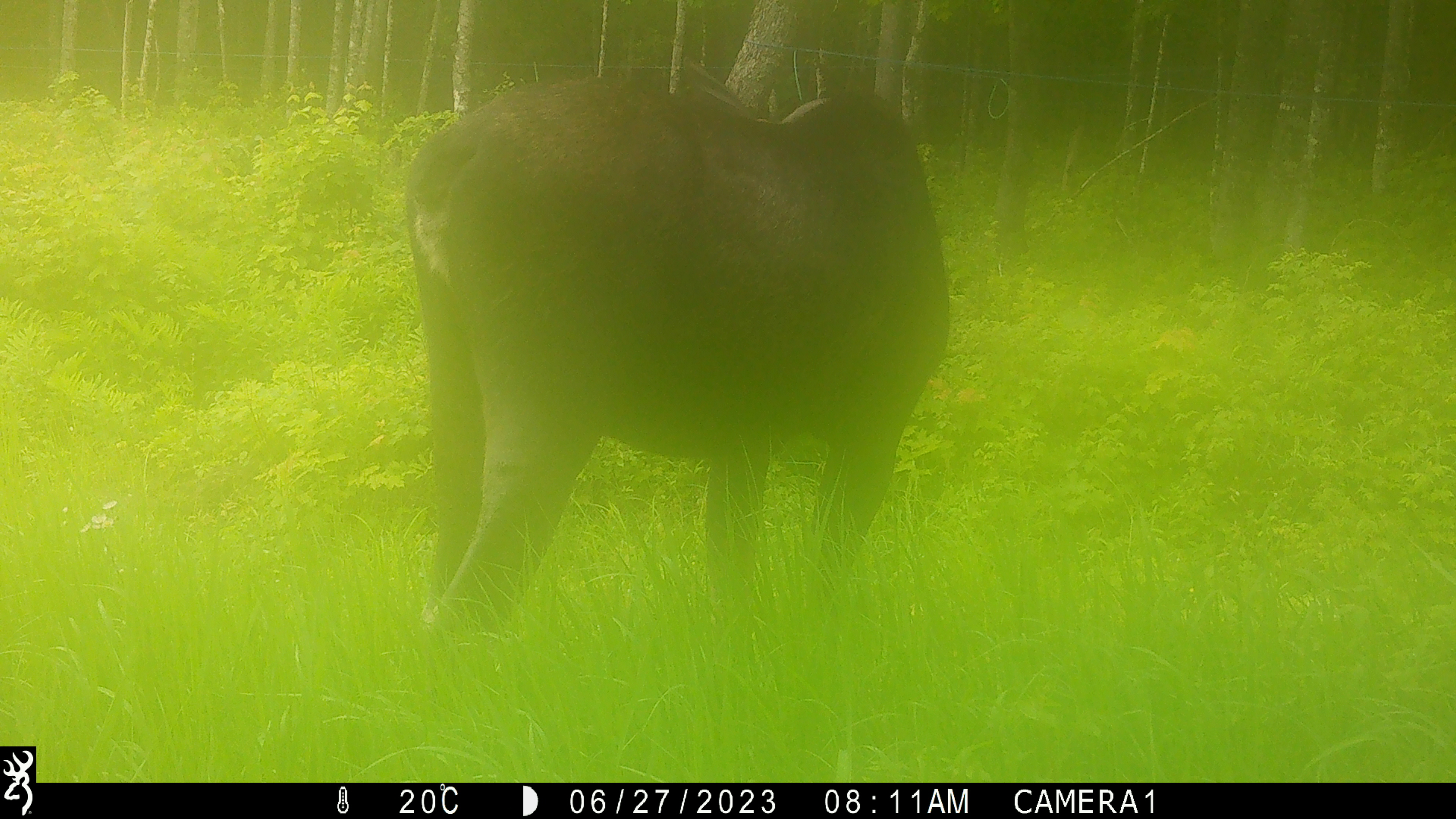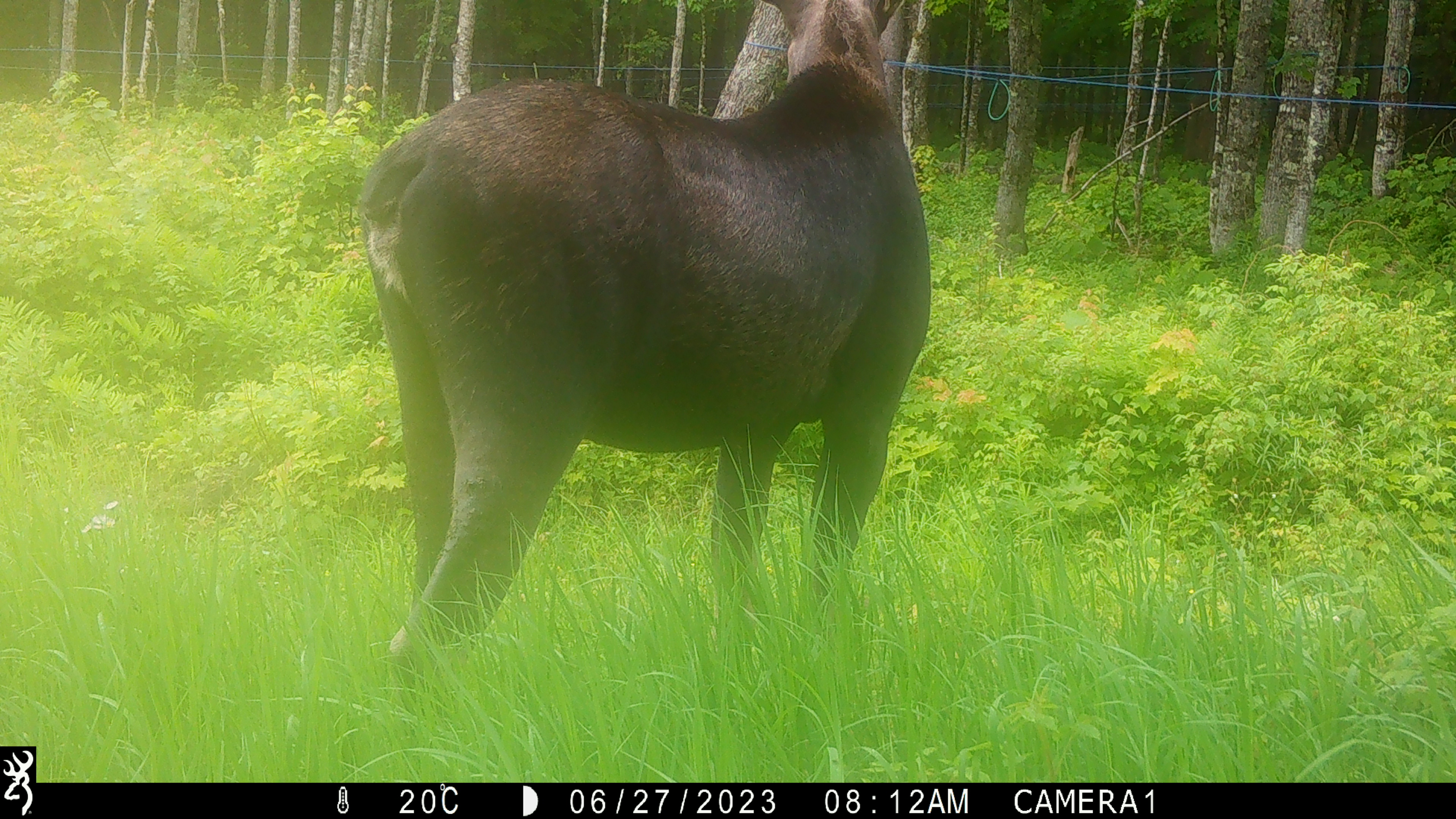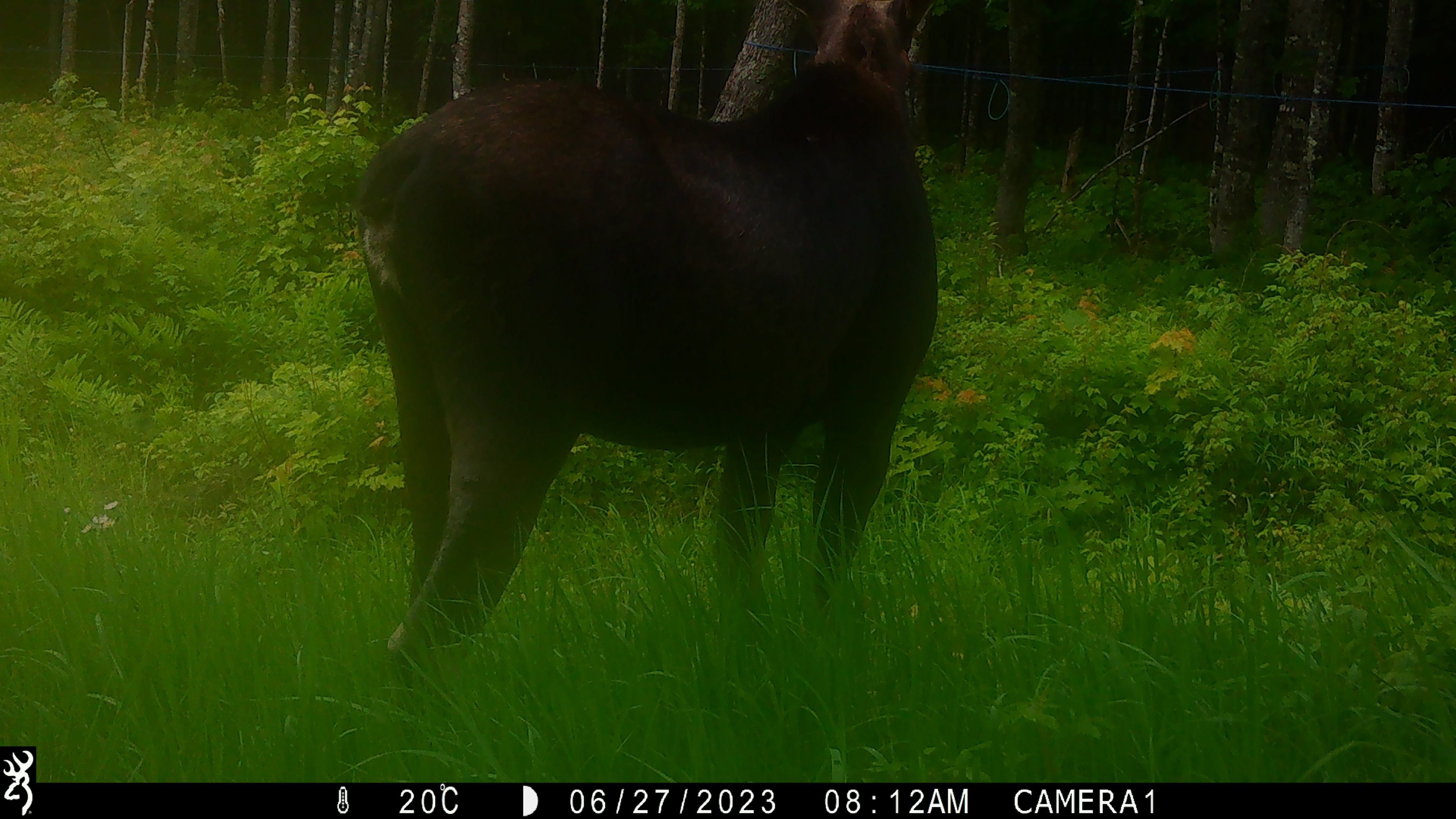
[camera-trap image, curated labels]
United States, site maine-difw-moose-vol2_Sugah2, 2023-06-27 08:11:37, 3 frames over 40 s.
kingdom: Animalia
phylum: Chordata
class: Mammalia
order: Artiodactyla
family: Cervidae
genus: Alces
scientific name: Alces alces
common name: moose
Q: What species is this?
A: Moose (Alces alces).